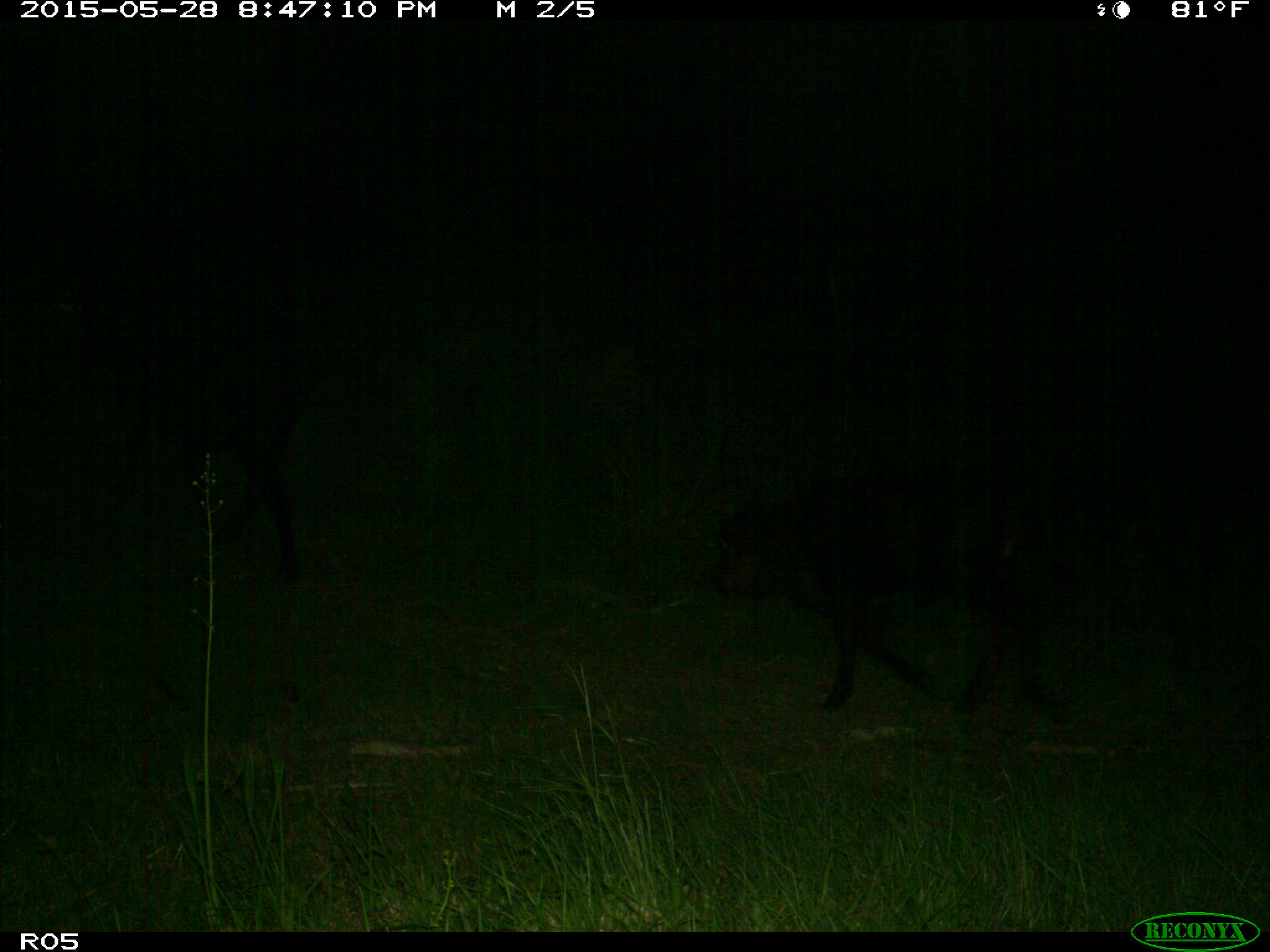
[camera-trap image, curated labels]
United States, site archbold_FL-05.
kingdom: Animalia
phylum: Chordata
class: Mammalia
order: Artiodactyla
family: Bovidae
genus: Bos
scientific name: Bos taurus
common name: domestic cow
Bos taurus (domestic cow).